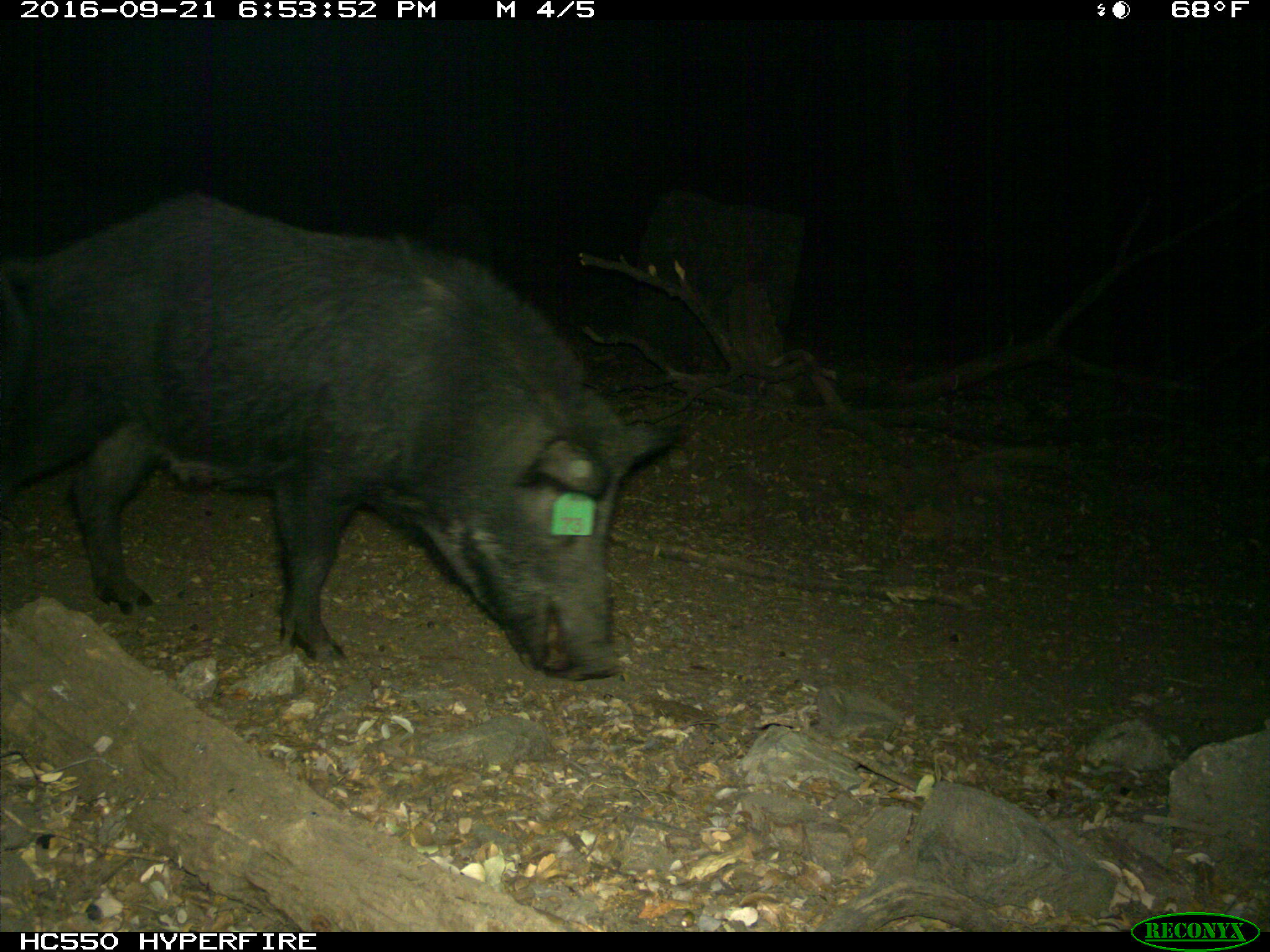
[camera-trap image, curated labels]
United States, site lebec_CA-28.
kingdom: Animalia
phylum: Chordata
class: Mammalia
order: Artiodactyla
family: Suidae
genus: Sus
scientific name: Sus scrofa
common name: wild boar